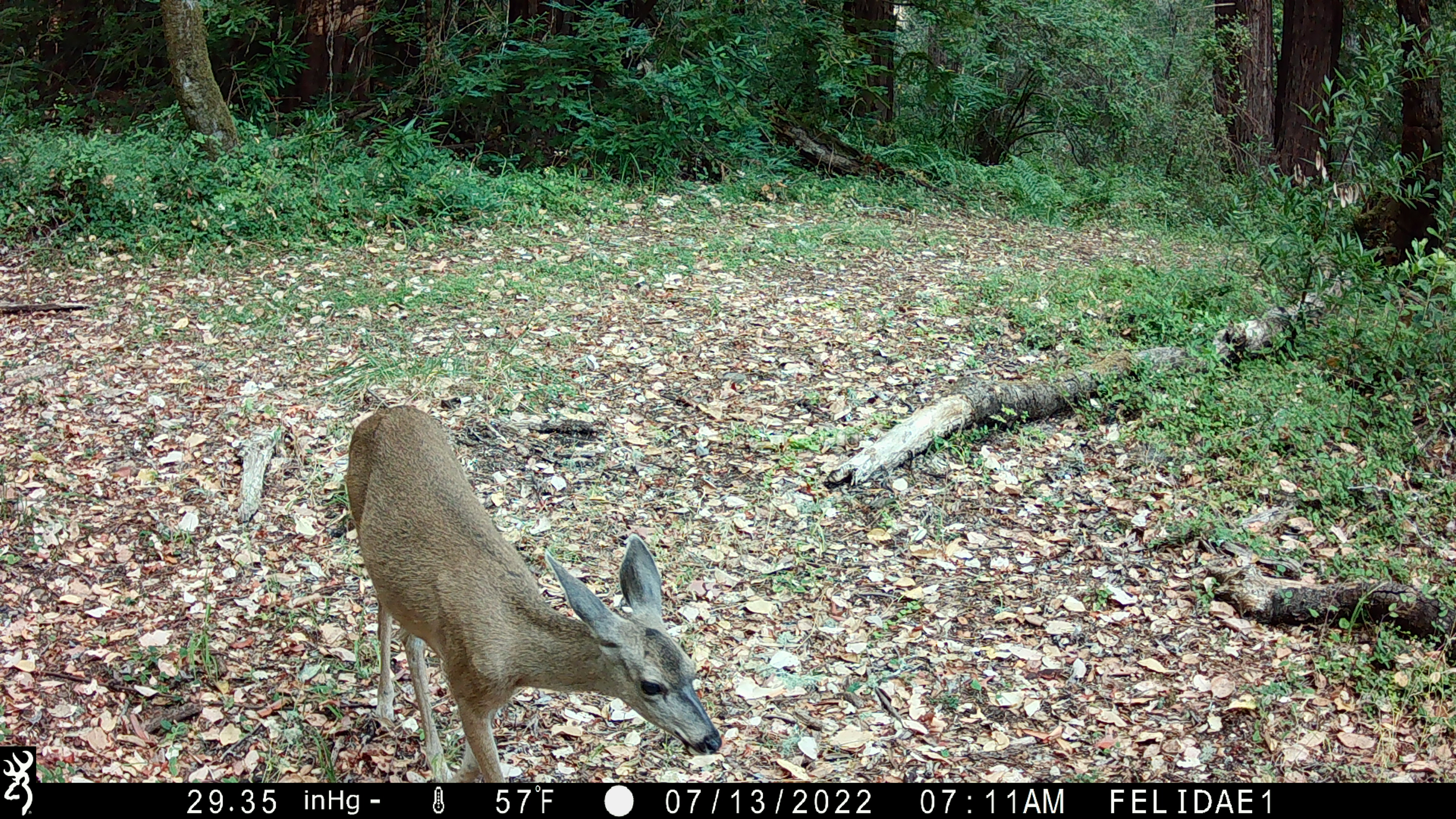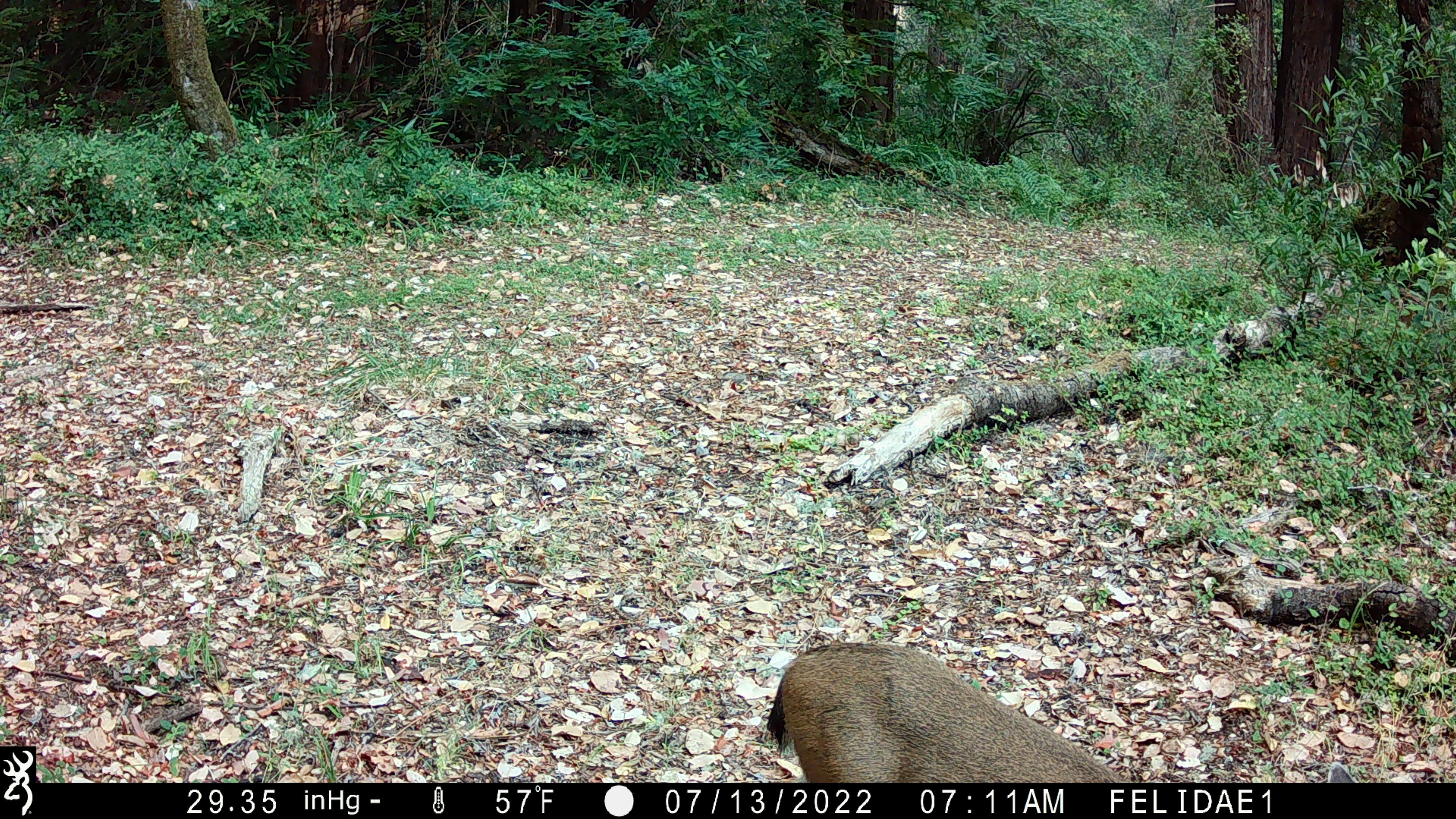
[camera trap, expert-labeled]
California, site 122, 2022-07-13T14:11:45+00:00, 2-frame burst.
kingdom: Animalia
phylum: Chordata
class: Mammalia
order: Artiodactyla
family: Cervidae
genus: Odocoileus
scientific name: Odocoileus hemionus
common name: mule deer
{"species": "mule deer (Odocoileus hemionus)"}